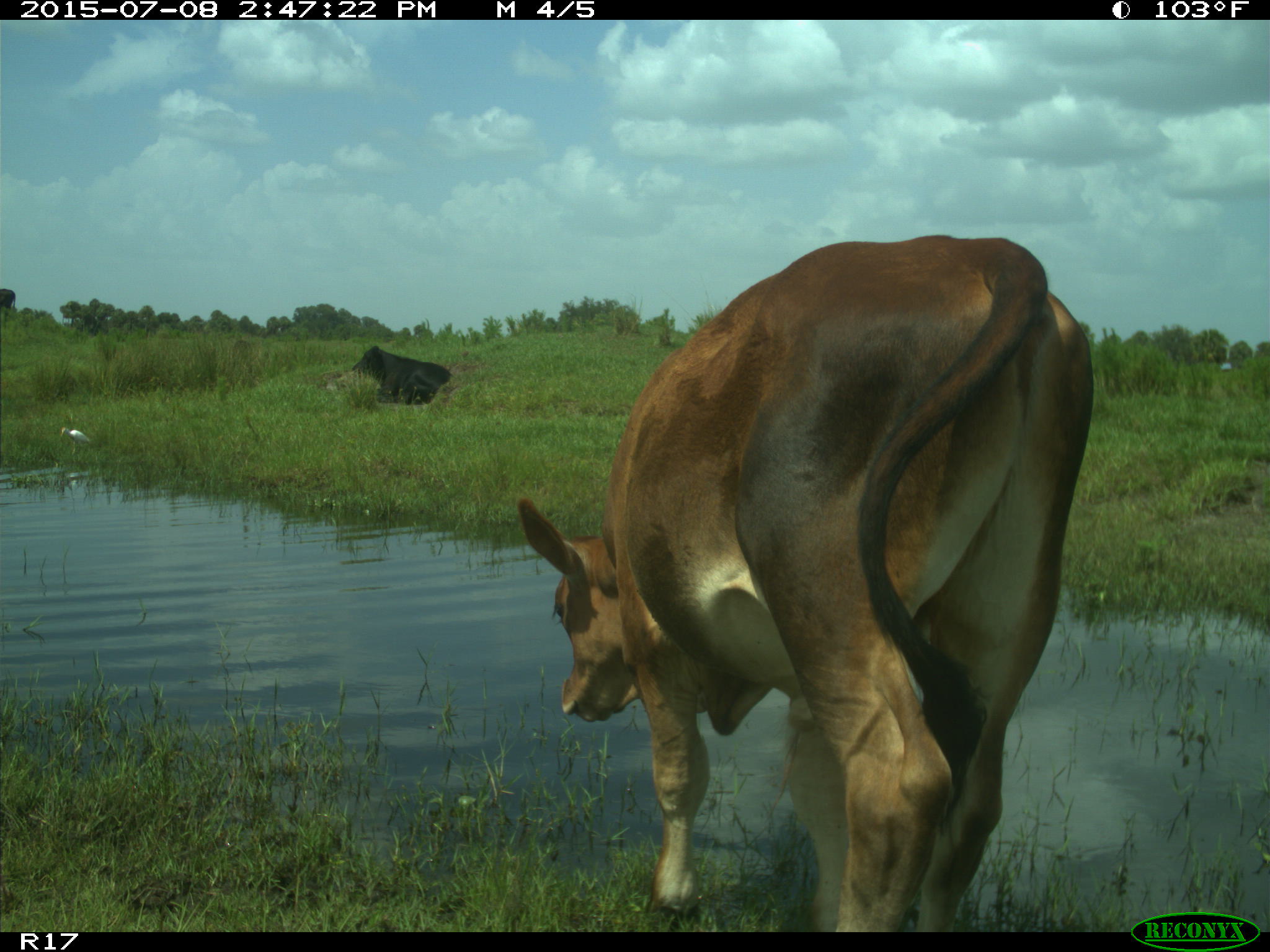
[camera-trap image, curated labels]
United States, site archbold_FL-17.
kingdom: Animalia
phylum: Chordata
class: Mammalia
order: Artiodactyla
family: Bovidae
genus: Bos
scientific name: Bos taurus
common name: domestic cow